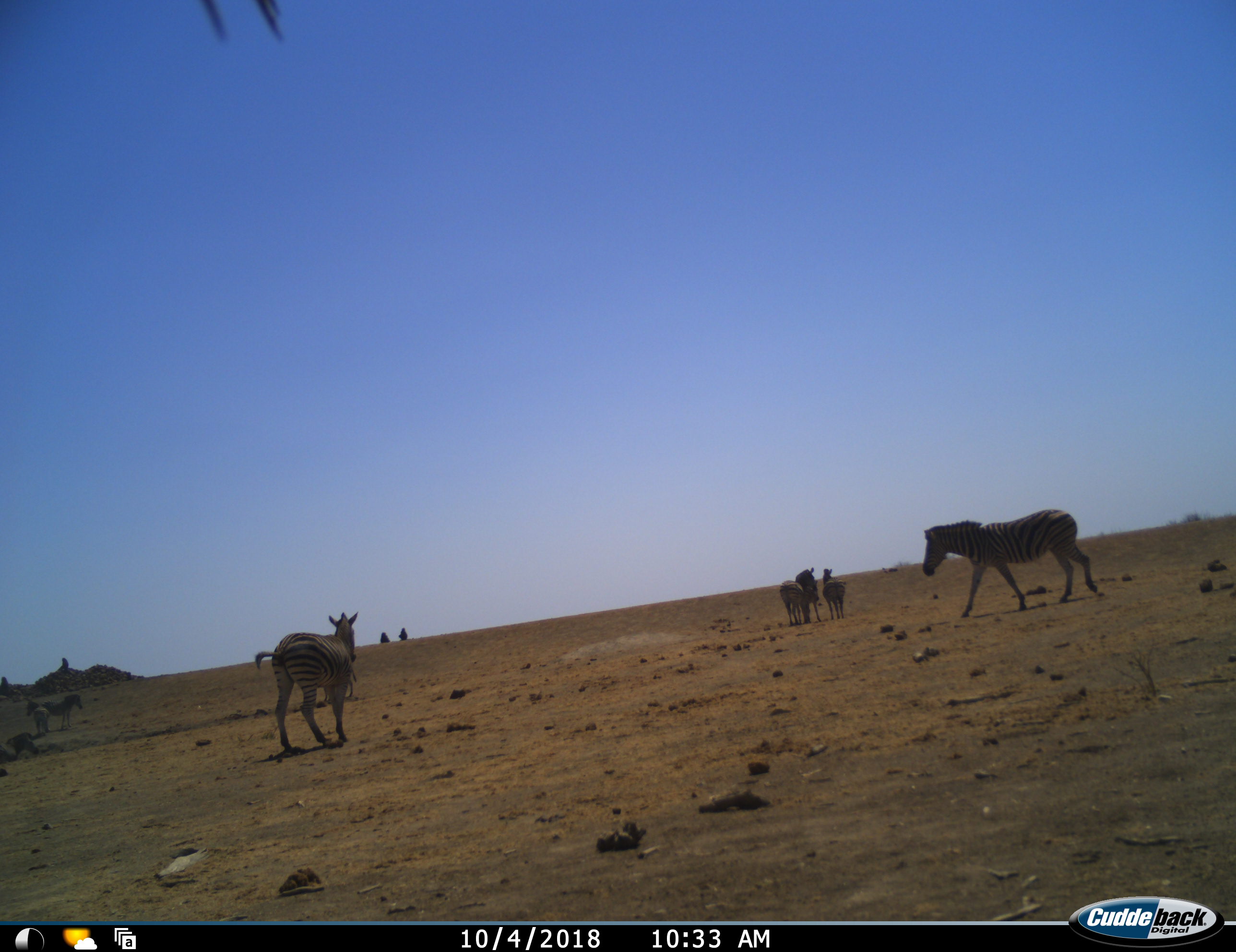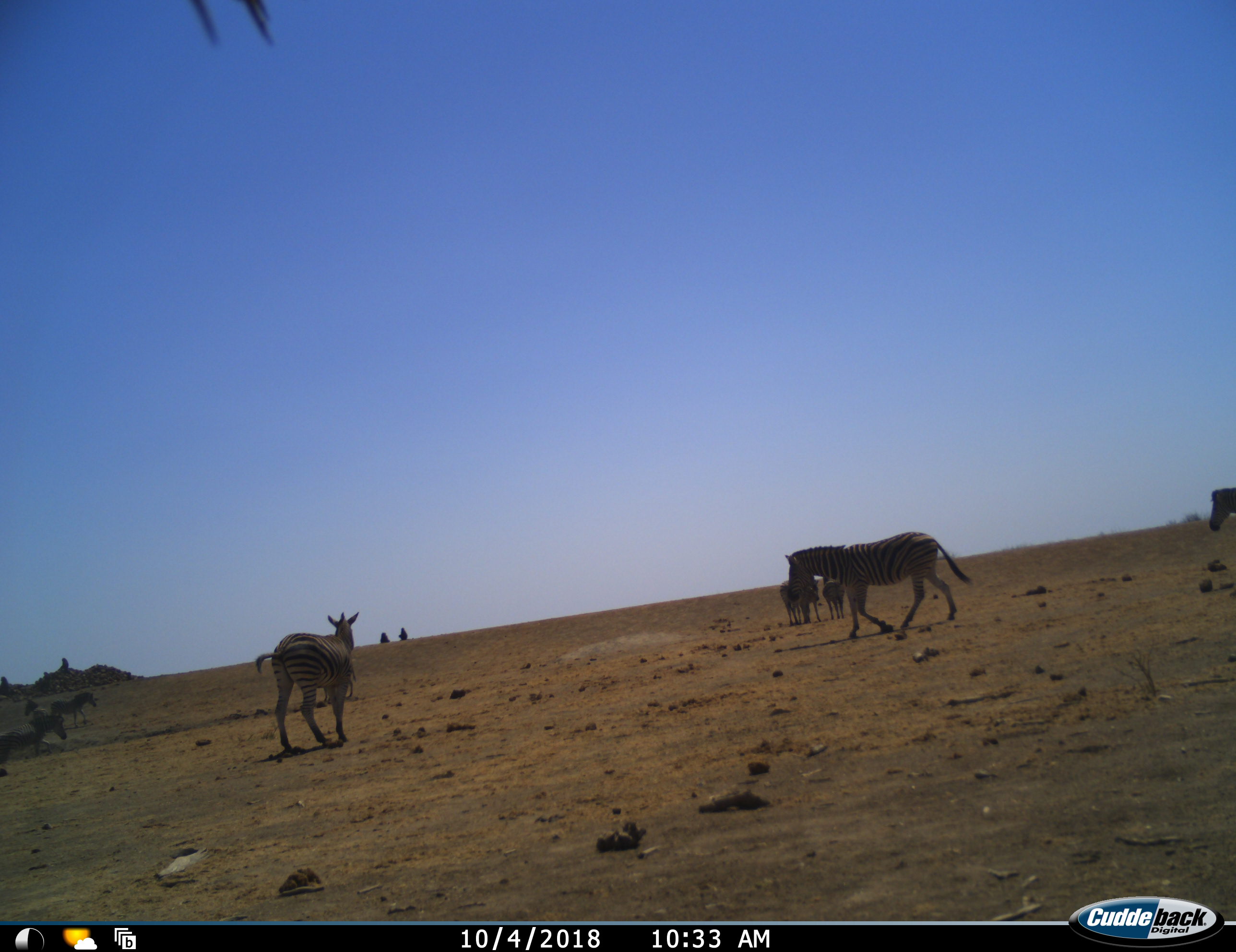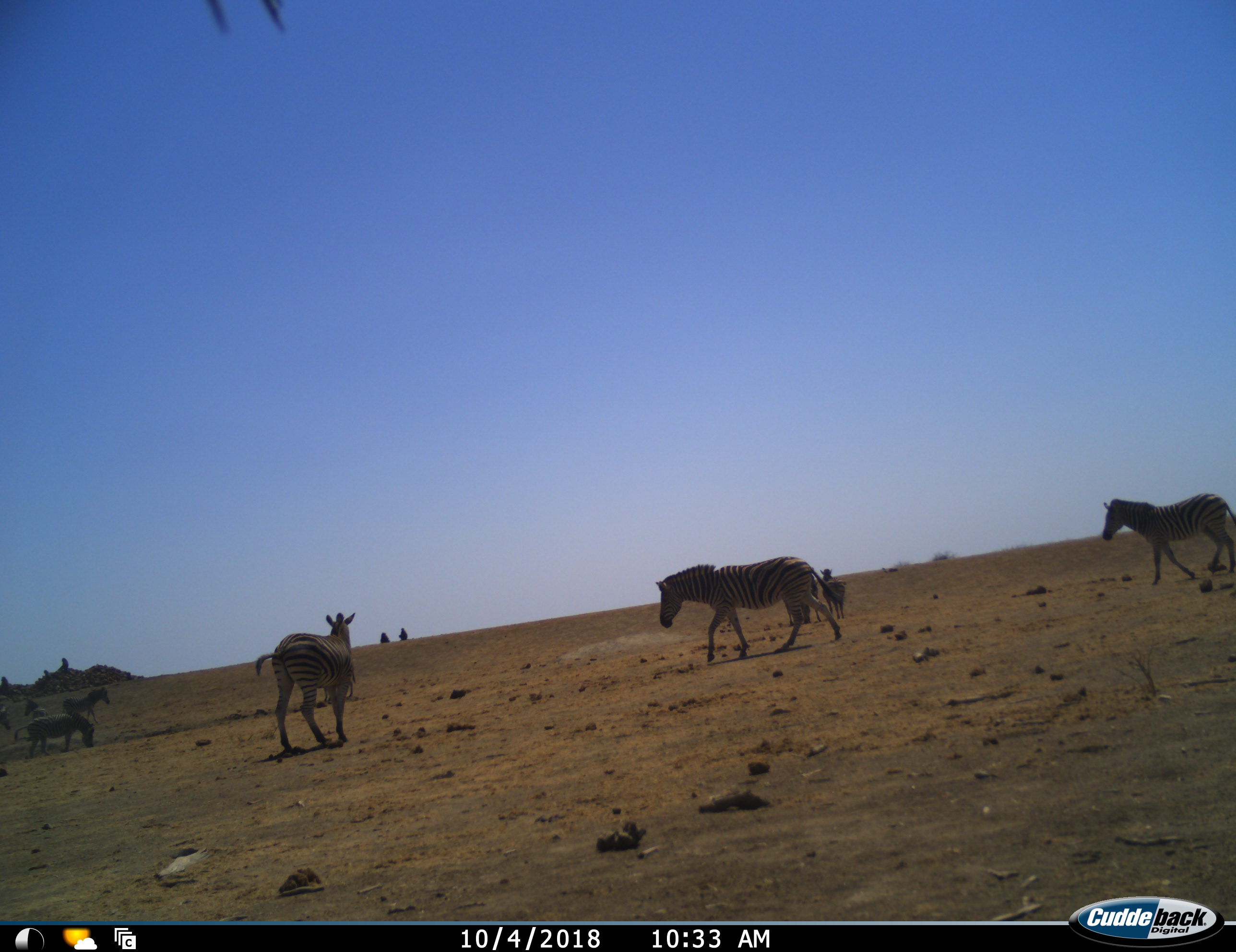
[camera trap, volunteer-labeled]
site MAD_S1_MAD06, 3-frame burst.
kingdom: Animalia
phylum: Chordata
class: Mammalia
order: Perissodactyla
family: Equidae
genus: Equus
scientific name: Equus quagga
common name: plains zebra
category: zebraplains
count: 10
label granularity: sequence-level